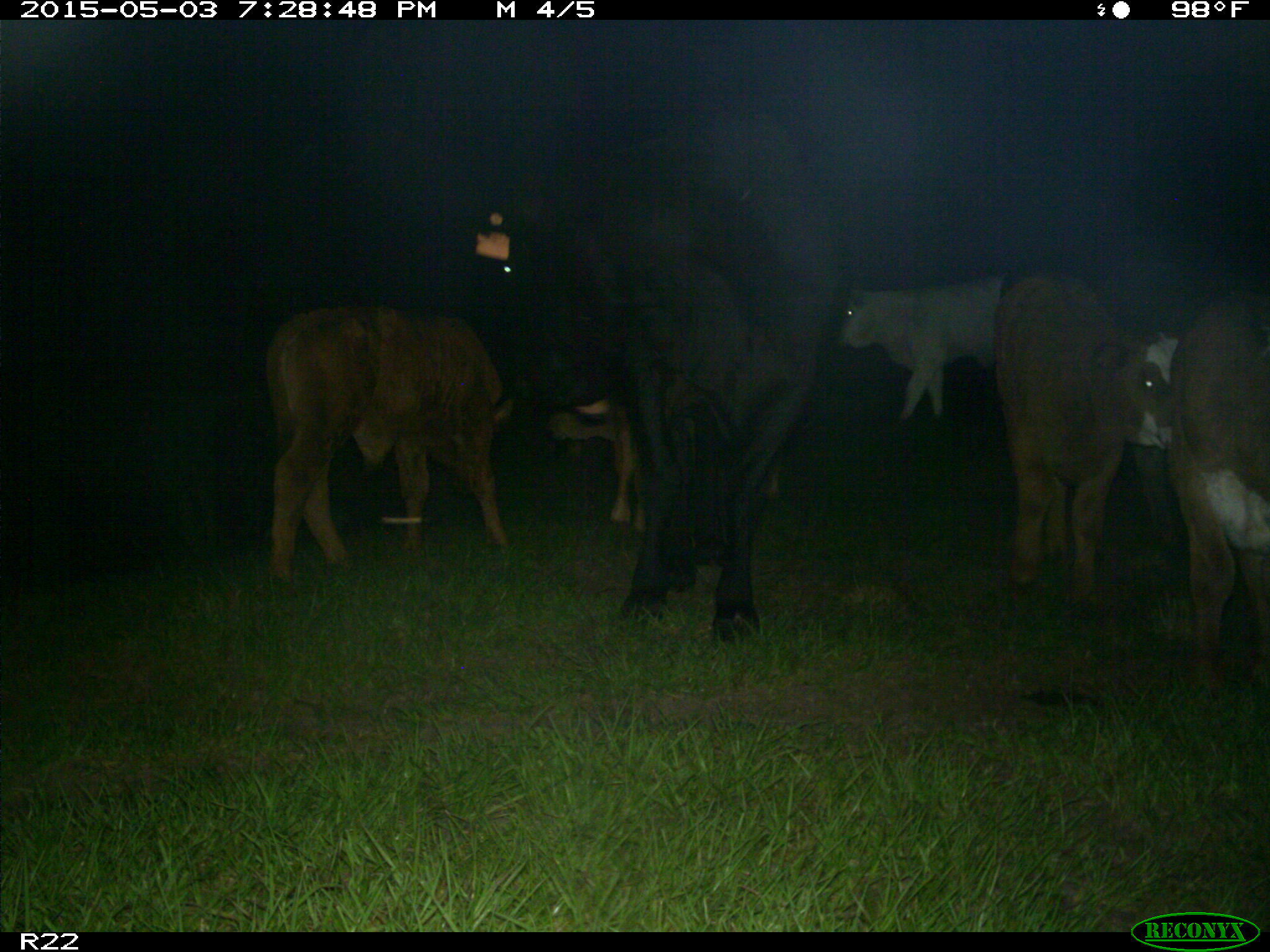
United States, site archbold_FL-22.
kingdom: Animalia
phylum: Chordata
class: Mammalia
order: Artiodactyla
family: Bovidae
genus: Bos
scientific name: Bos taurus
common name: domestic cow